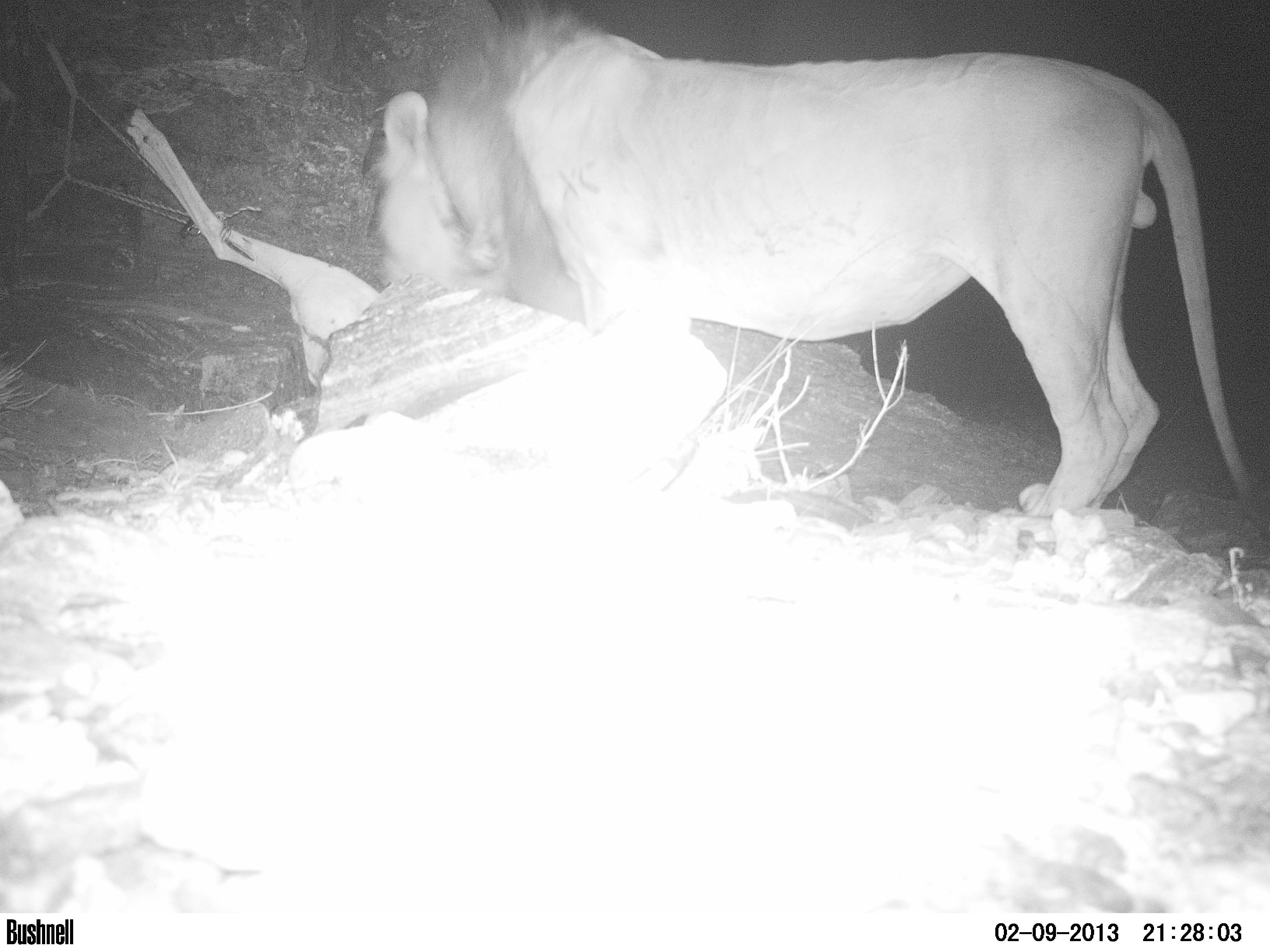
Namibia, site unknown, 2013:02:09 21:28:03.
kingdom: Animalia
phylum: Chordata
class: Mammalia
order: Carnivora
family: Felidae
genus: Panthera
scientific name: Panthera leo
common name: lion